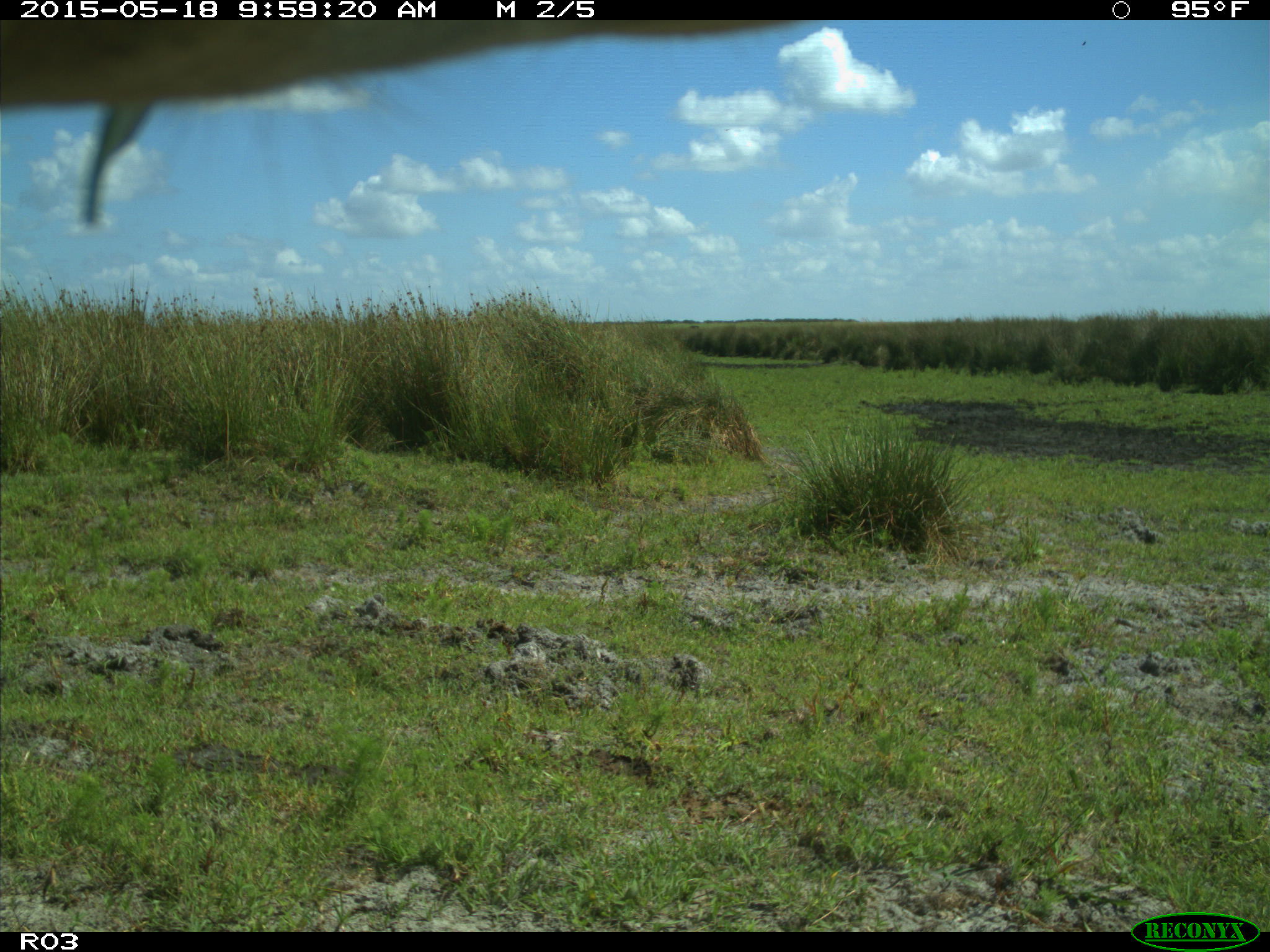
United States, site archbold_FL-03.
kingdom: Animalia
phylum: Chordata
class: Mammalia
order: Artiodactyla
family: Bovidae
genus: Bos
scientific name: Bos taurus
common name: domestic cow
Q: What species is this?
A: Bos taurus (domestic cow).